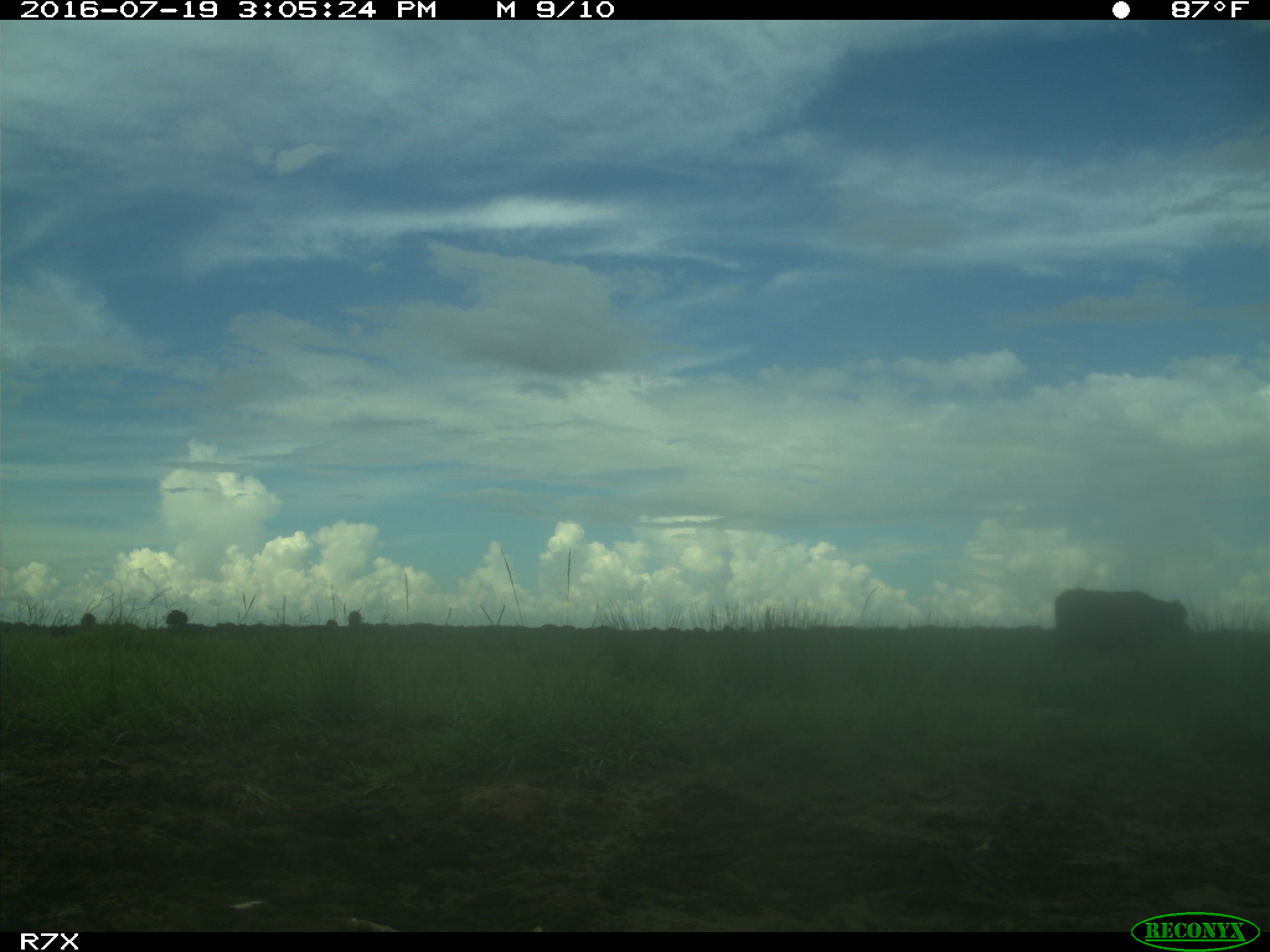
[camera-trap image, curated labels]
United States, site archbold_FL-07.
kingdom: Animalia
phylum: Chordata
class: Mammalia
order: Artiodactyla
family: Bovidae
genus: Bos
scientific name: Bos taurus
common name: domestic cow